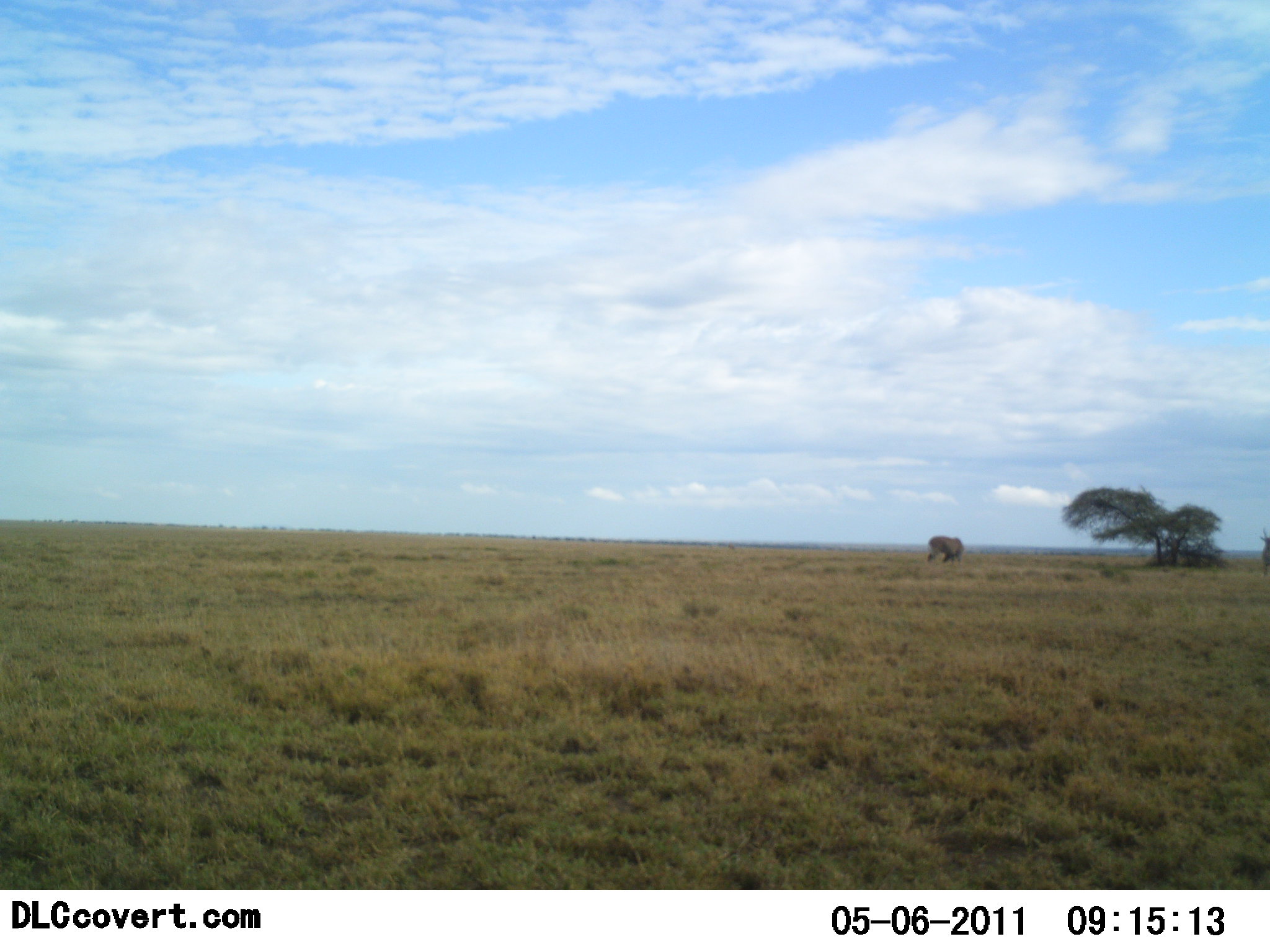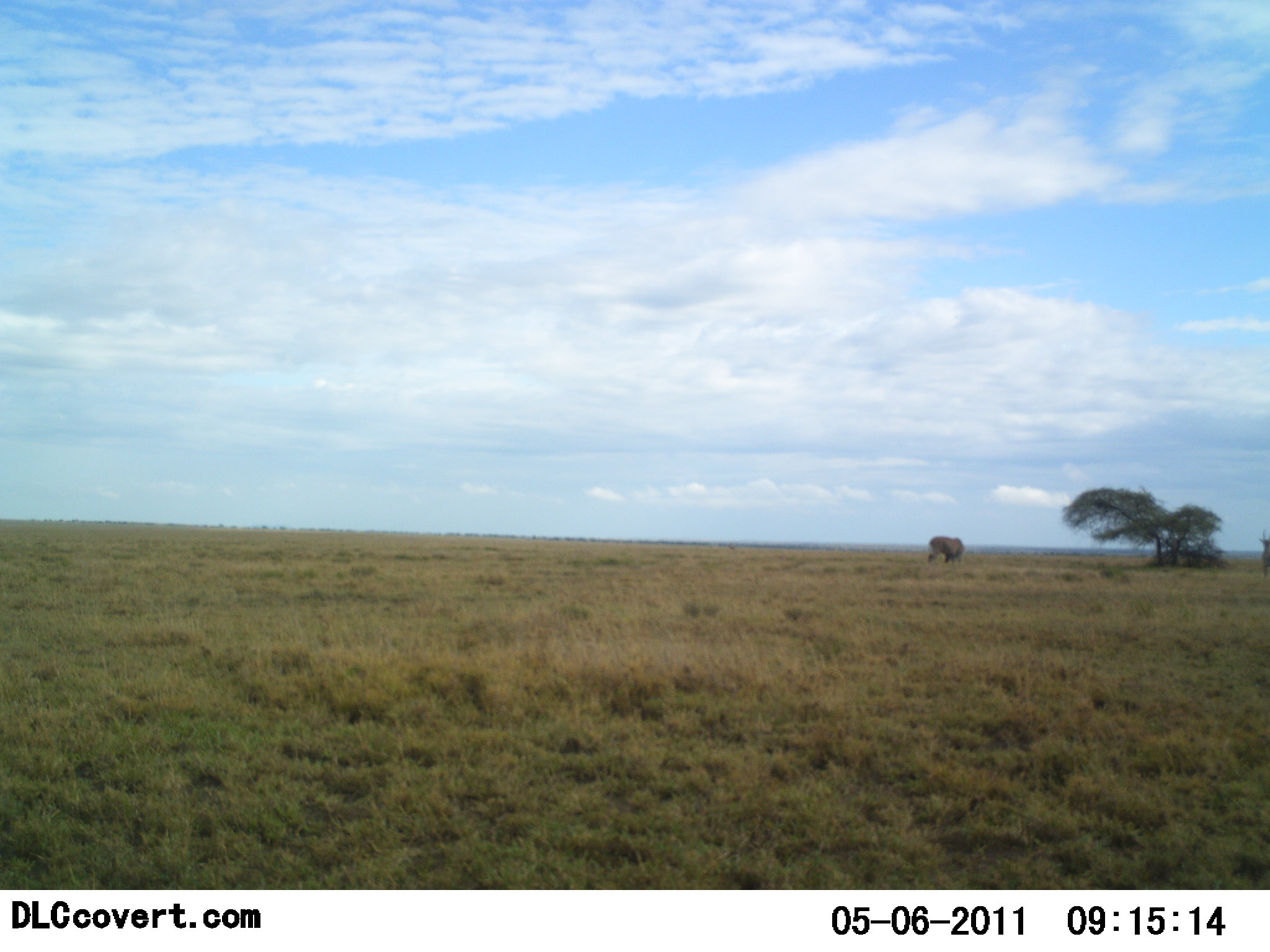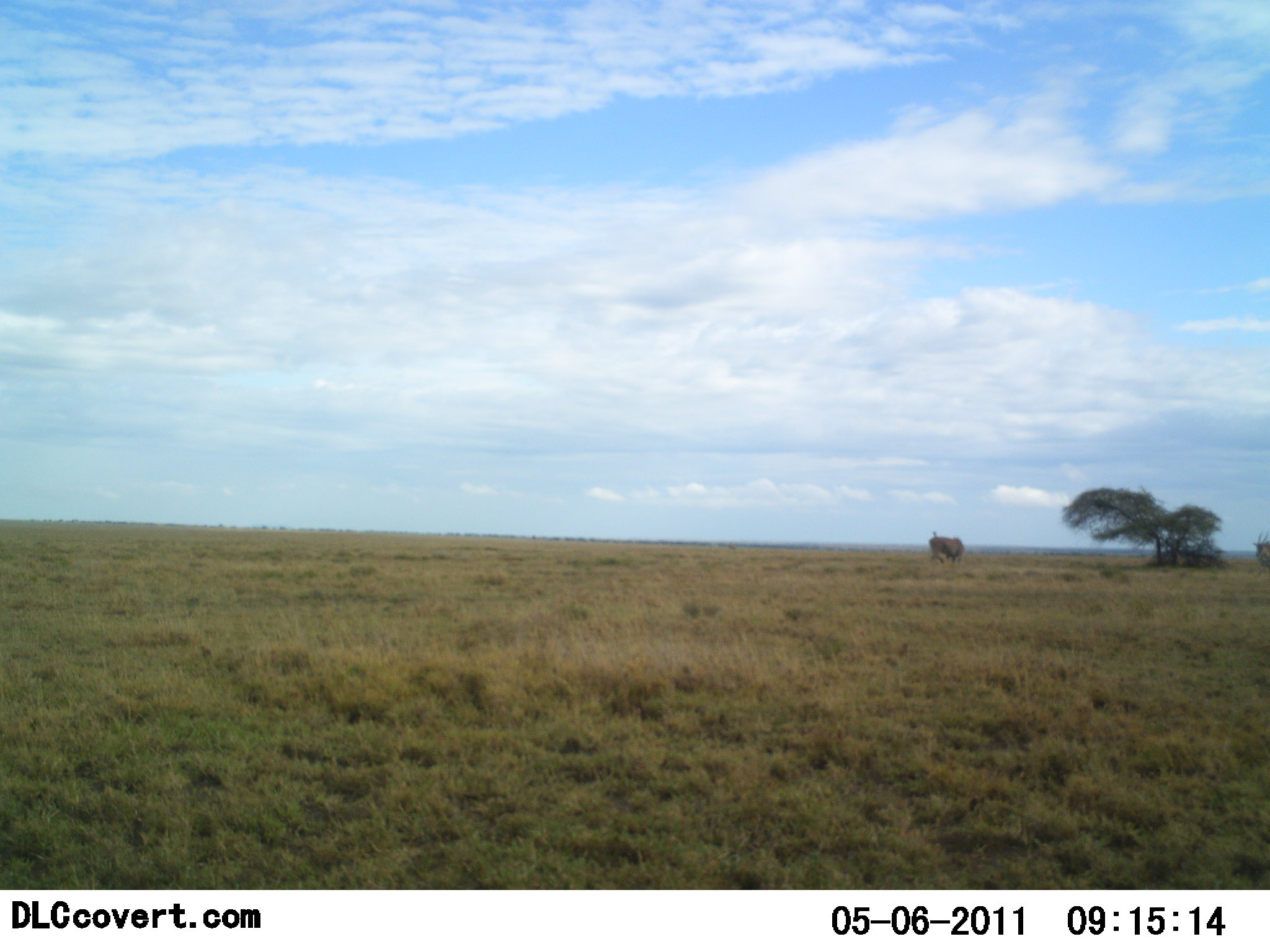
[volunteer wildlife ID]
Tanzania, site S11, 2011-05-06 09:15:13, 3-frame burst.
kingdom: Animalia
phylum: Chordata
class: Mammalia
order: Artiodactyla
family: Bovidae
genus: Connochaetes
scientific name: Connochaetes taurinus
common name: blue wildebeest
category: wildebeest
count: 2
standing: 83%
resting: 0%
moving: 17%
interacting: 0%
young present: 0%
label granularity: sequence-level